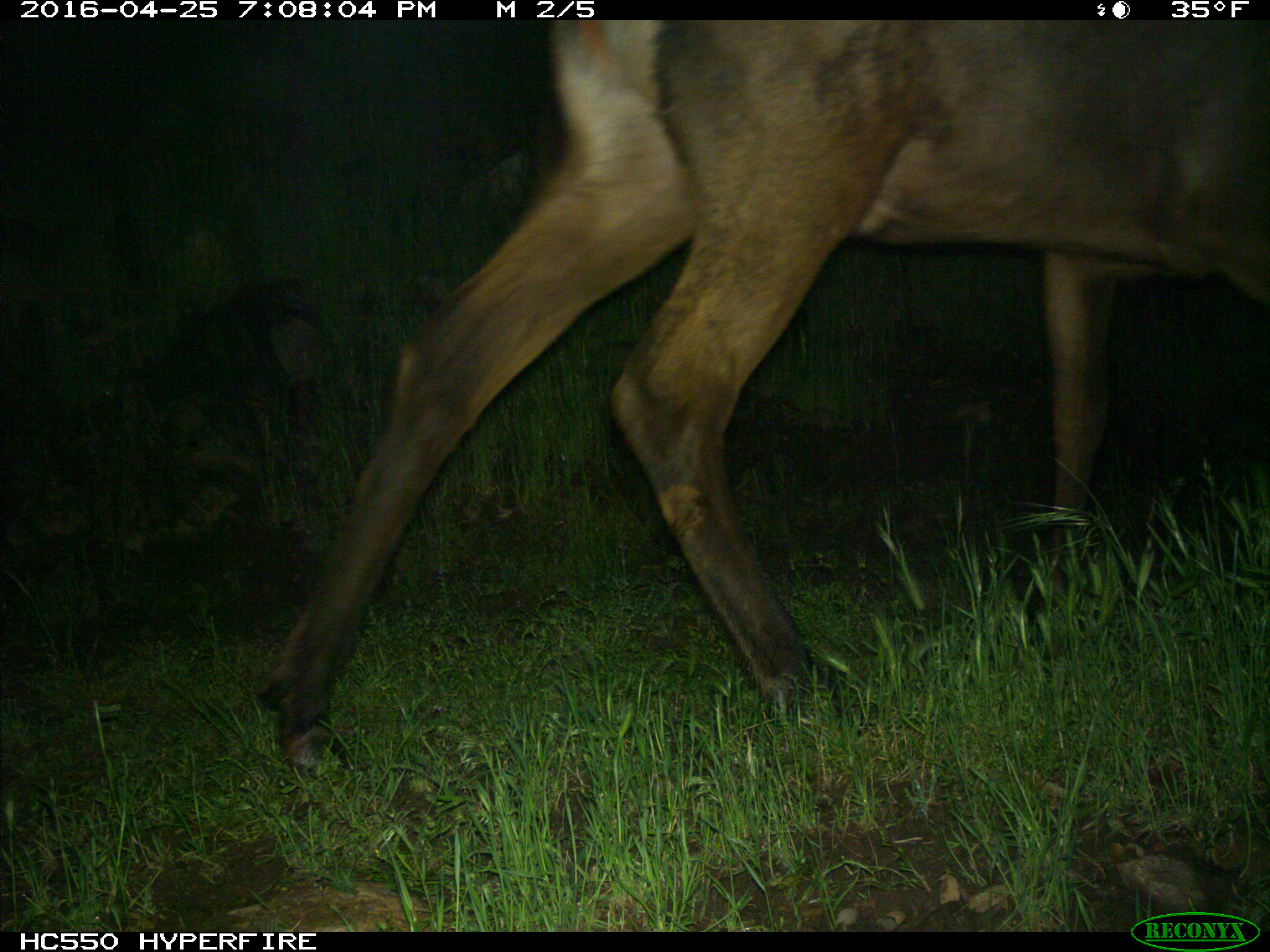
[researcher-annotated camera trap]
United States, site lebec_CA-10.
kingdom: Animalia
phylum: Chordata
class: Mammalia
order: Artiodactyla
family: Cervidae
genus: Cervus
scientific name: Cervus canadensis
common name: elk